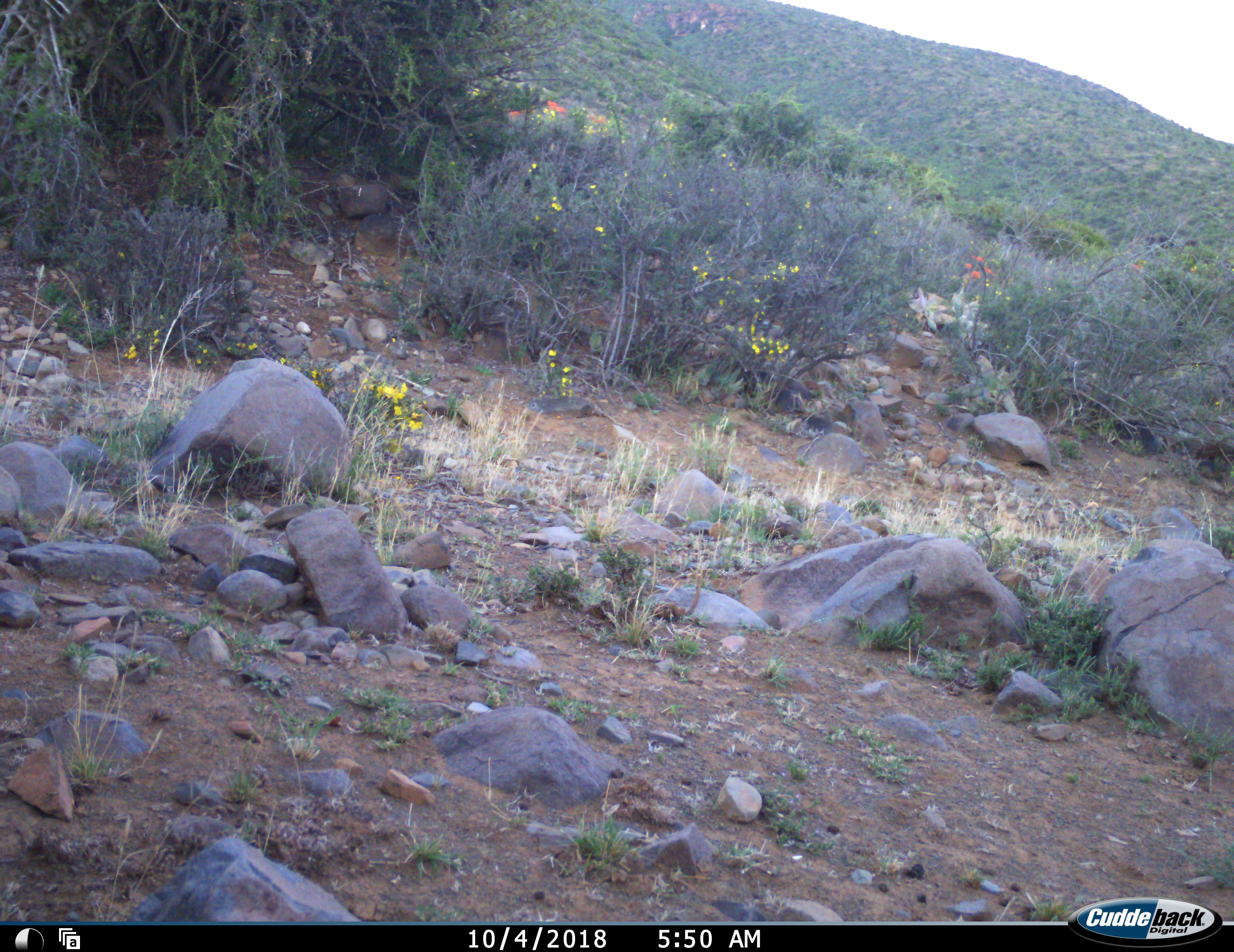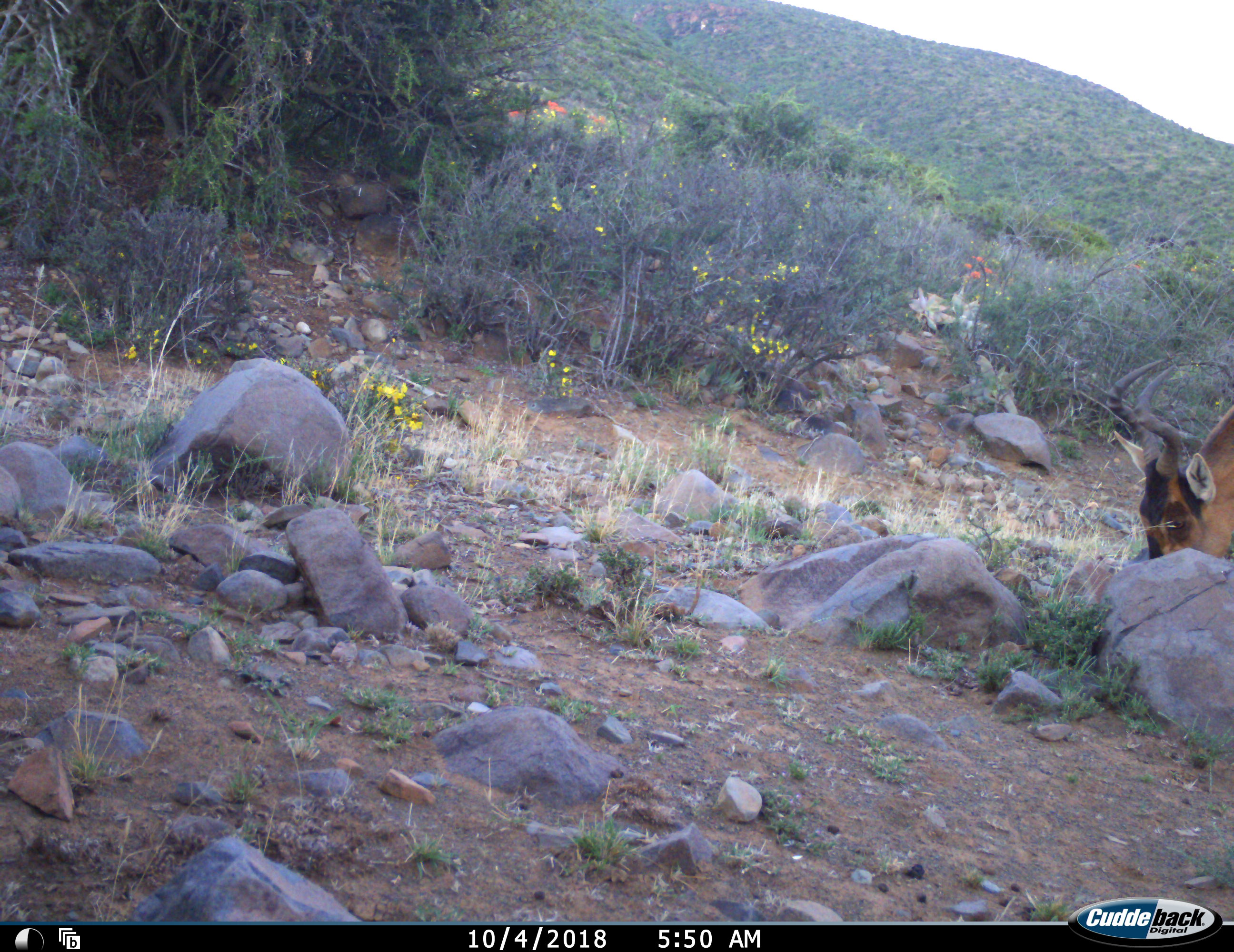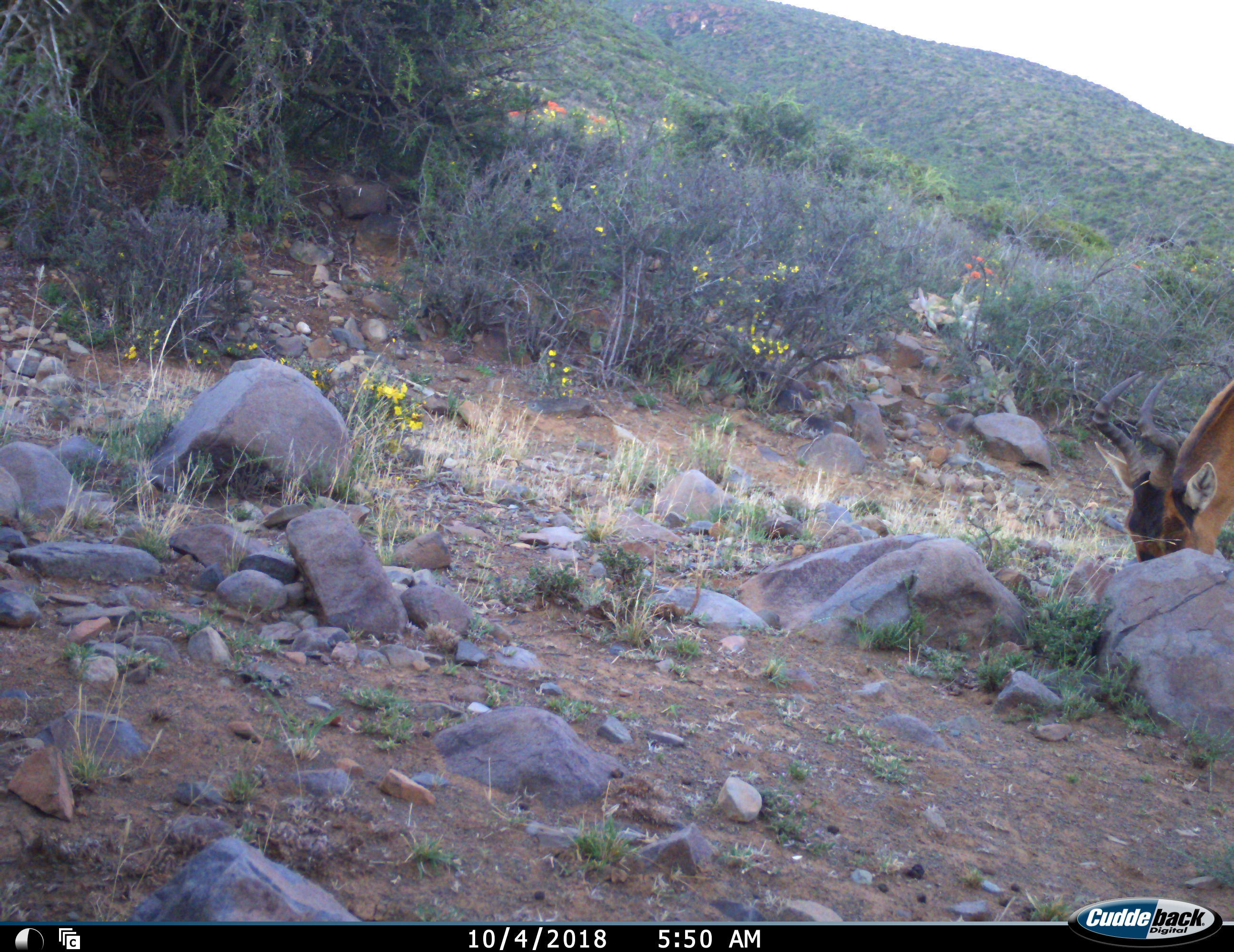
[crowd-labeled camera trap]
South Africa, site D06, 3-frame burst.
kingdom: Animalia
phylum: Chordata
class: Mammalia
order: Artiodactyla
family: Bovidae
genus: Alcelaphus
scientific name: Alcelaphus buselaphus caama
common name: red hartebeest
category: hartebeestred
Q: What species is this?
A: Hartebeestred (red hartebeest) (Alcelaphus buselaphus caama).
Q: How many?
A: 1.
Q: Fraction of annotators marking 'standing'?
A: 12%.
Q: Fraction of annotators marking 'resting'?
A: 0%.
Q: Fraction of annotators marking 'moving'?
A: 25%.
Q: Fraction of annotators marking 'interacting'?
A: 0%.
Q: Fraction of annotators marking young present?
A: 0%.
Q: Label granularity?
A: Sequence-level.